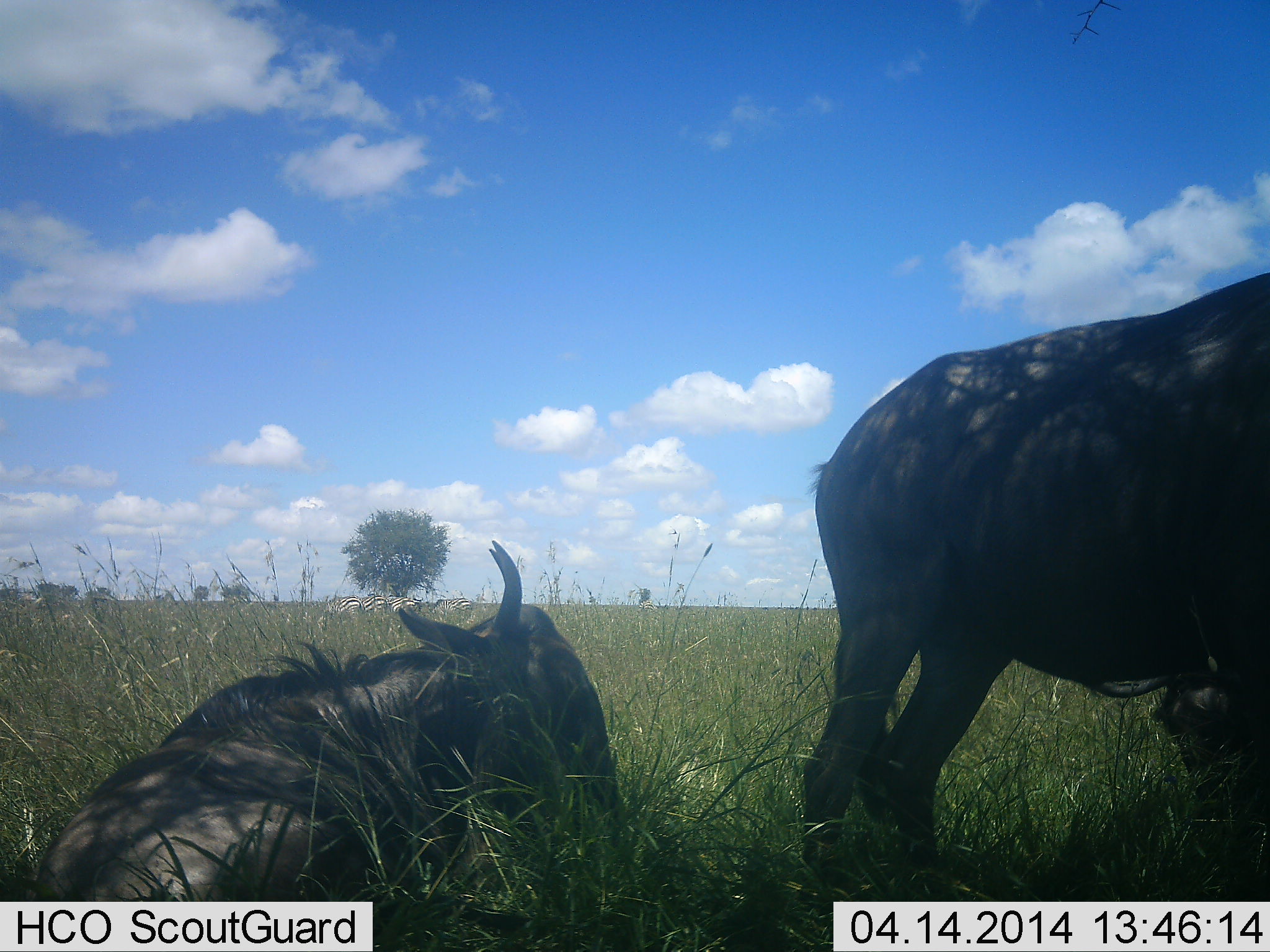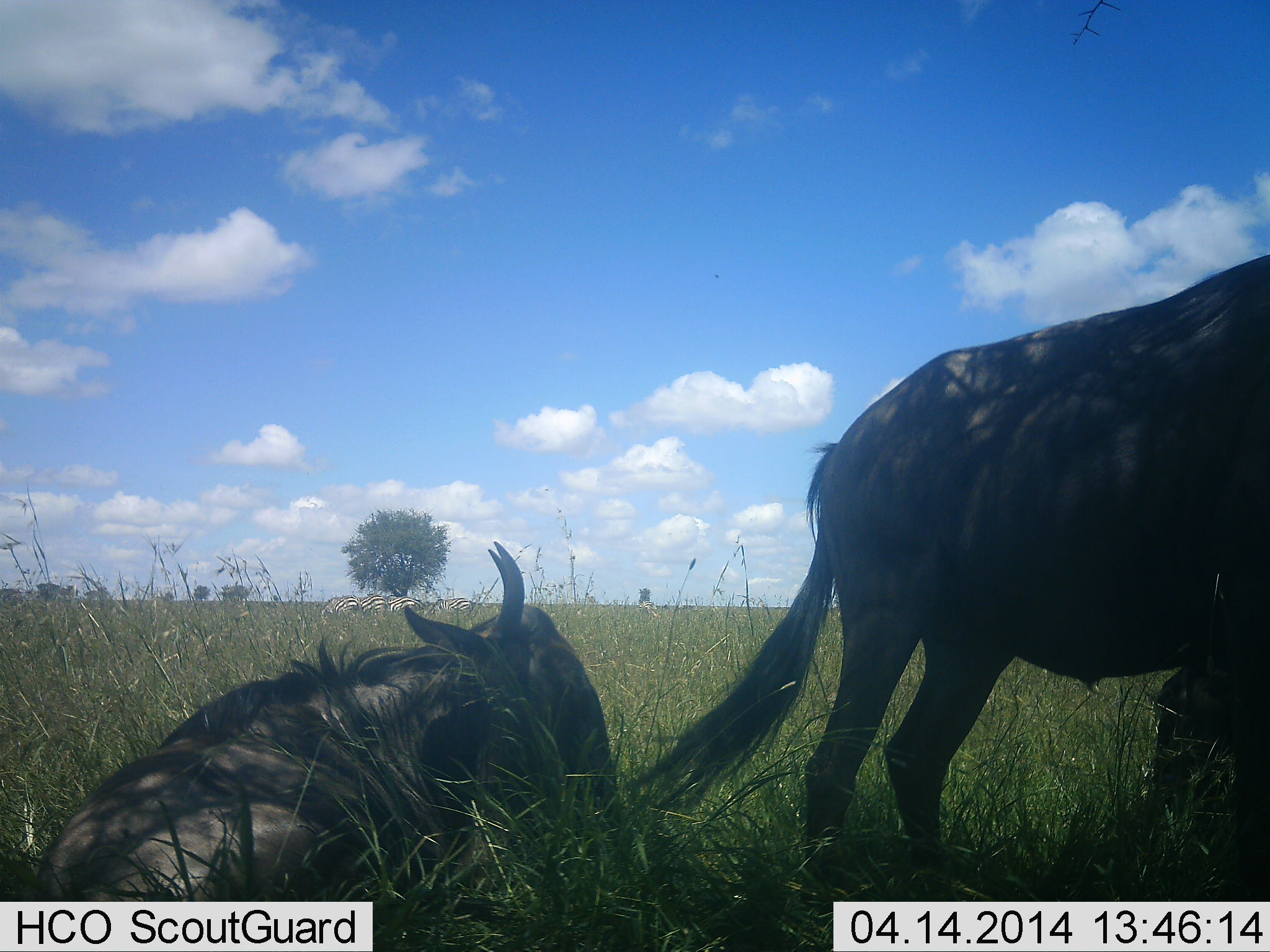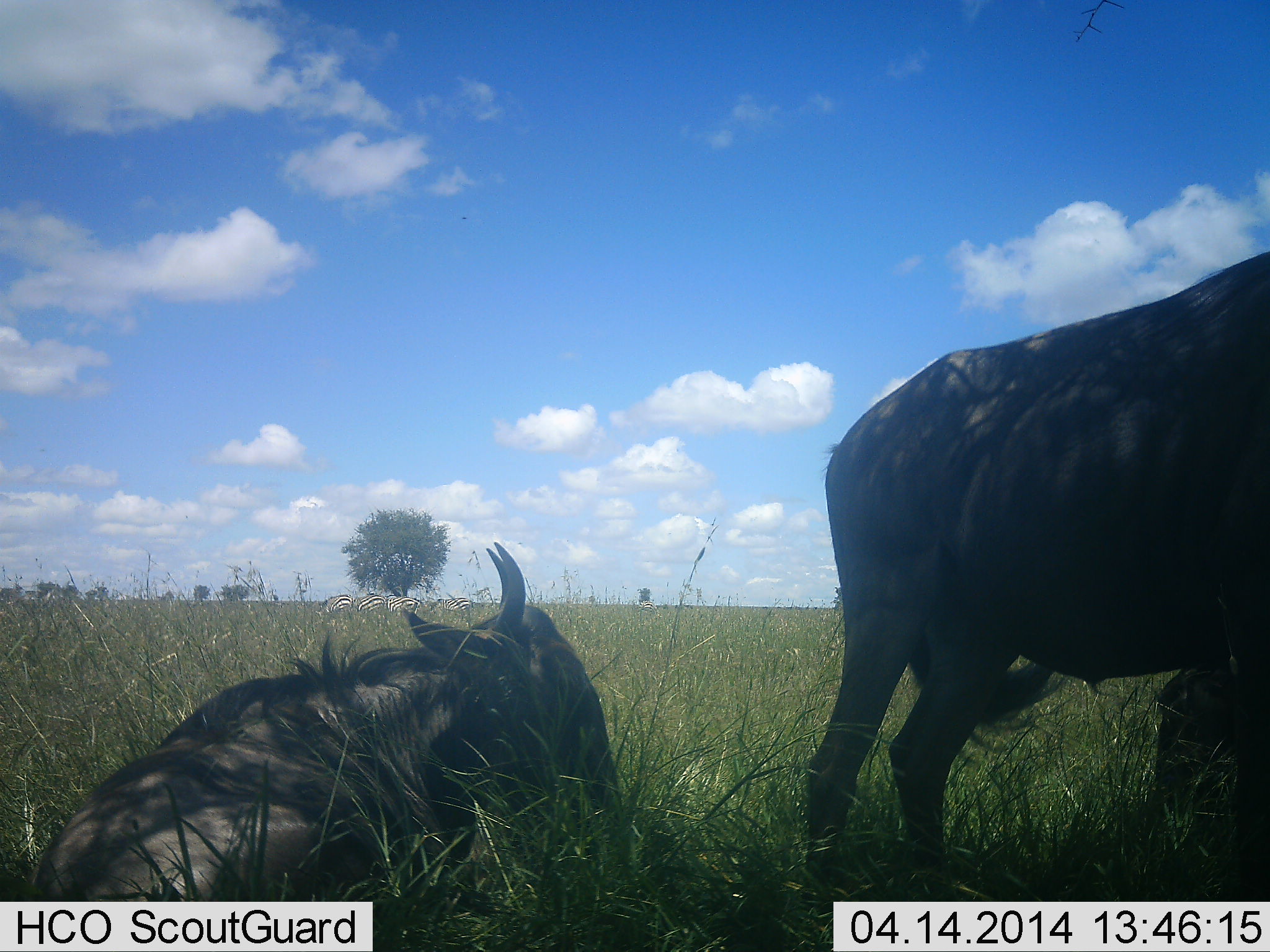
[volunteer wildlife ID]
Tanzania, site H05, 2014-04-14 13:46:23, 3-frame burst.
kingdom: Animalia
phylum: Chordata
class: Mammalia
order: Artiodactyla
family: Bovidae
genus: Connochaetes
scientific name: Connochaetes taurinus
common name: blue wildebeest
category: wildebeest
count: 2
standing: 55%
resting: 100%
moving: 0%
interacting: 0%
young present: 0%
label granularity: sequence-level